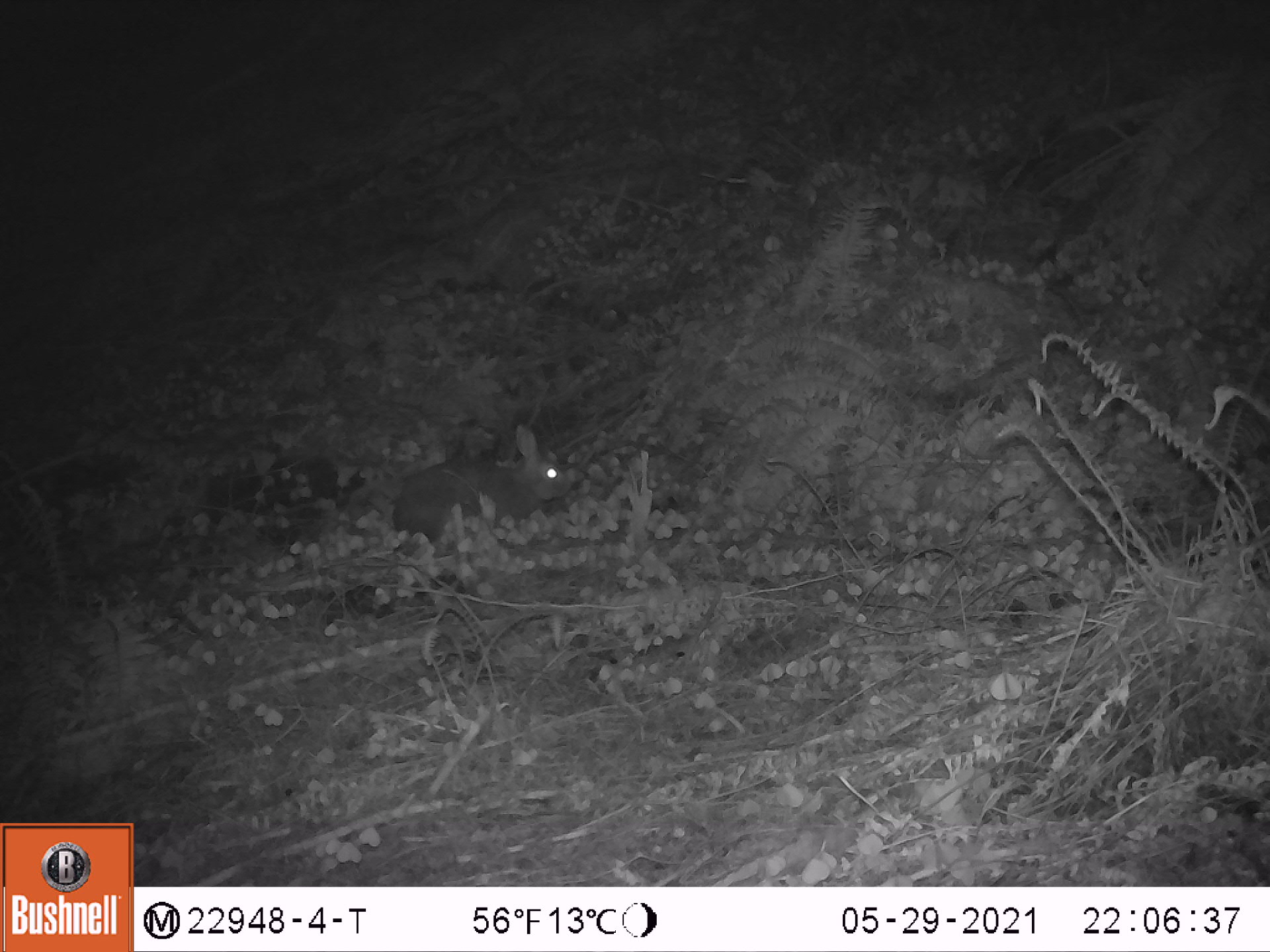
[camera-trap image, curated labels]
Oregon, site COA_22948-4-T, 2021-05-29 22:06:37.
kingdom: Animalia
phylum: Chordata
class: Mammalia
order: Lagomorpha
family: Leporidae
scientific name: Leporidae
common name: hares and rabbits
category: leporidae family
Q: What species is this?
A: Leporidae family (hares and rabbits) (Leporidae).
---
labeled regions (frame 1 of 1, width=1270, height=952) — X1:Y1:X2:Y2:
leporidae family: 385:418:574:558